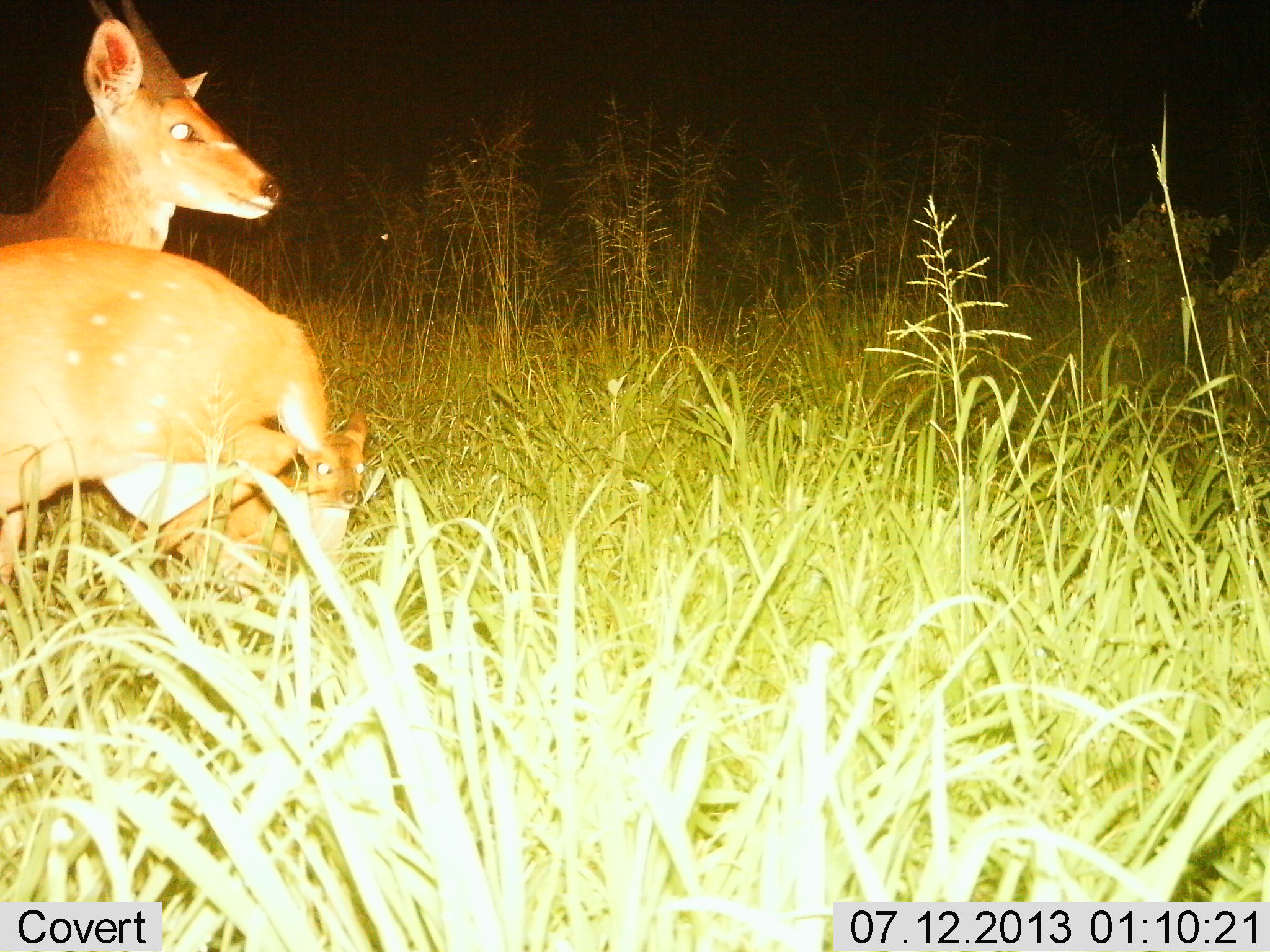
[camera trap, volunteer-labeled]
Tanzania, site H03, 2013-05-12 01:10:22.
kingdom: Animalia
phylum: Chordata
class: Mammalia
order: Artiodactyla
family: Bovidae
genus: Tragelaphus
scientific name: Tragelaphus scriptus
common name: bushbuck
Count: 3.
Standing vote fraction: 60%.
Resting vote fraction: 50%.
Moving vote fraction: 20%.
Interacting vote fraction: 10%.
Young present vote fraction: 100%.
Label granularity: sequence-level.